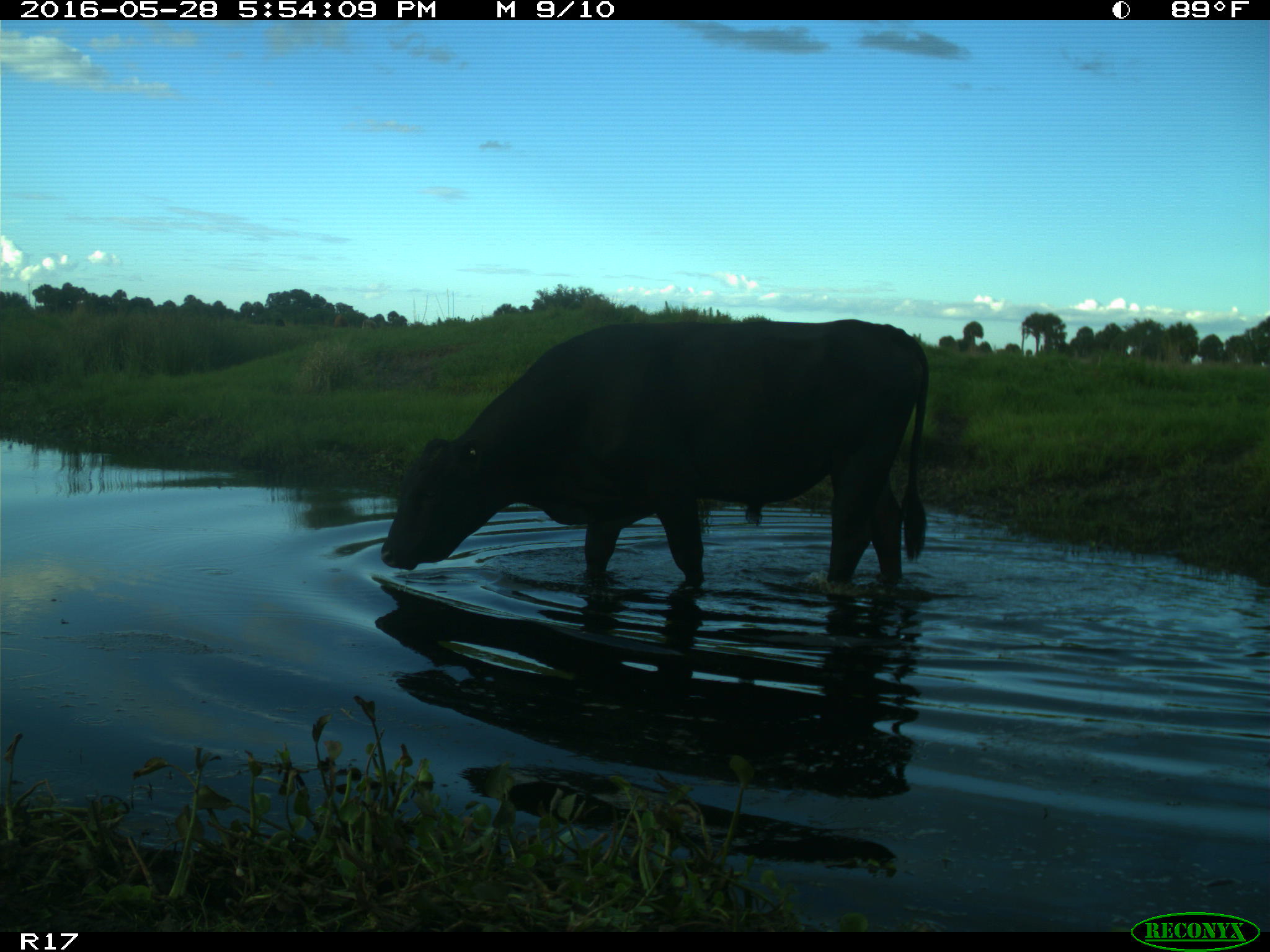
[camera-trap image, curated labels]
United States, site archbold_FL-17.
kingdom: Animalia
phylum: Chordata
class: Mammalia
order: Artiodactyla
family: Bovidae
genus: Bos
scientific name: Bos taurus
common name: domestic cow